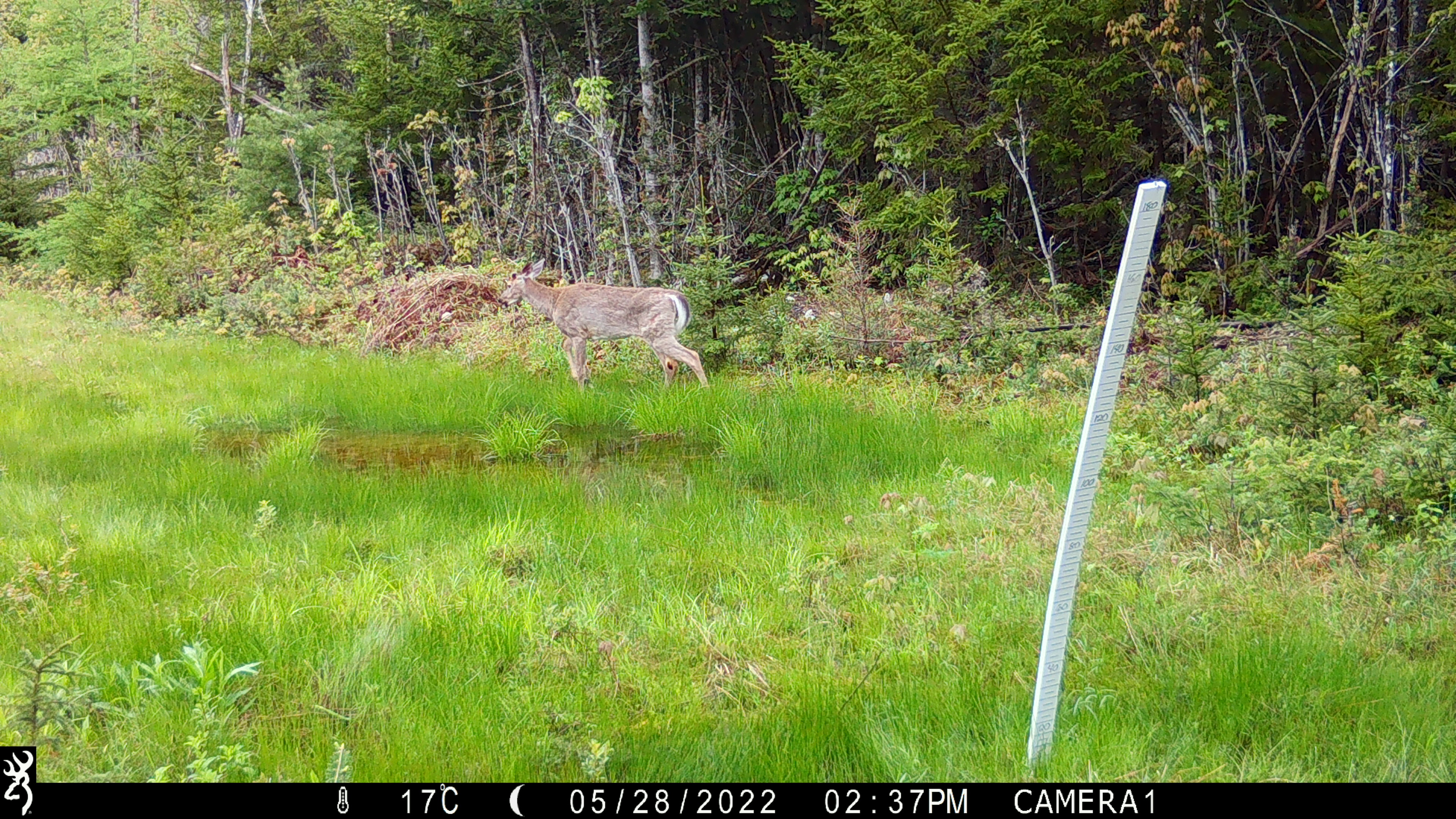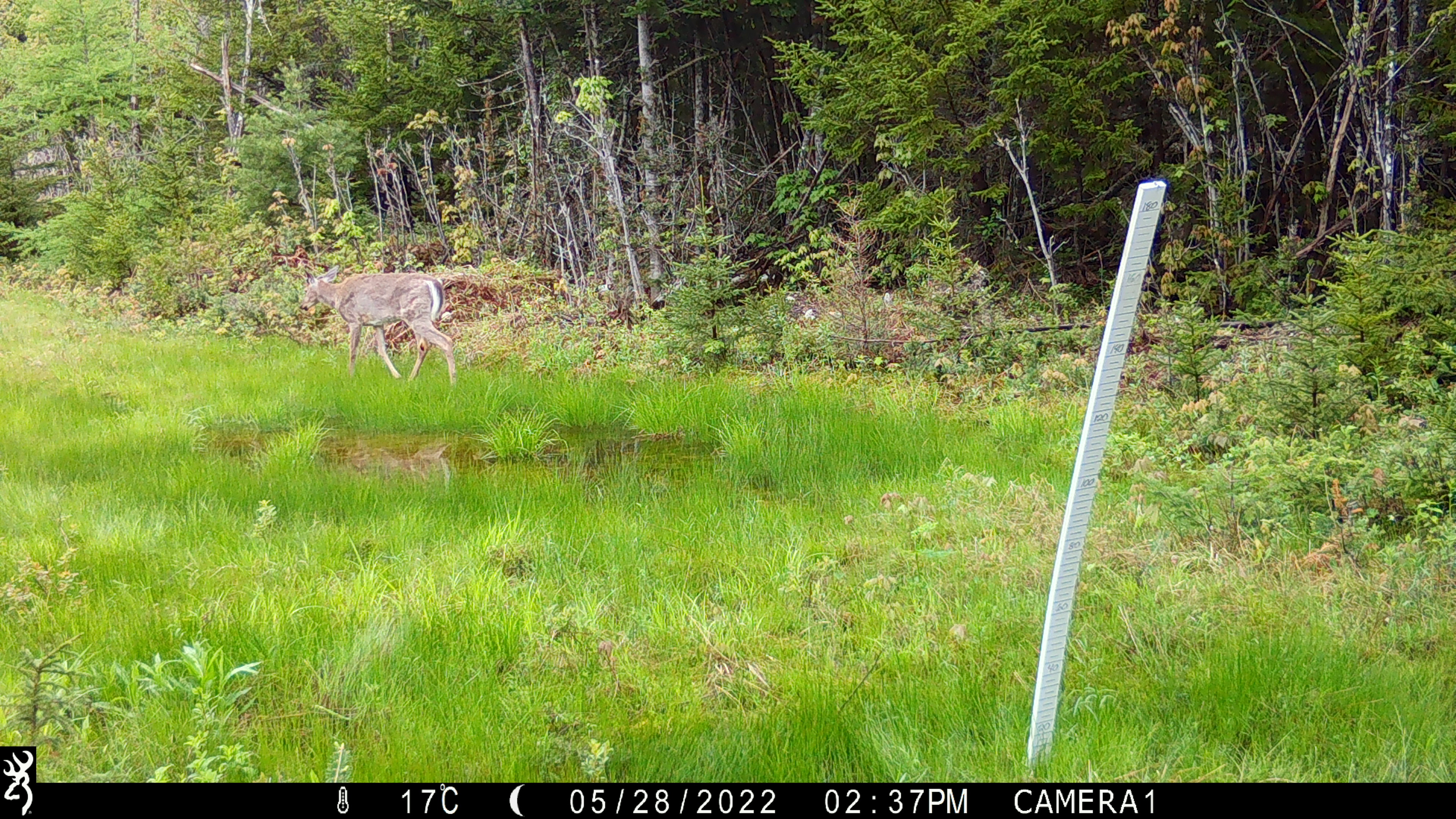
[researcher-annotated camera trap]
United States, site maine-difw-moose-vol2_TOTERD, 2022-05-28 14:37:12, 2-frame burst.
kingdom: Animalia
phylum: Chordata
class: Mammalia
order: Artiodactyla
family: Cervidae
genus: Odocoileus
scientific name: Odocoileus virginianus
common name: white-tailed deer